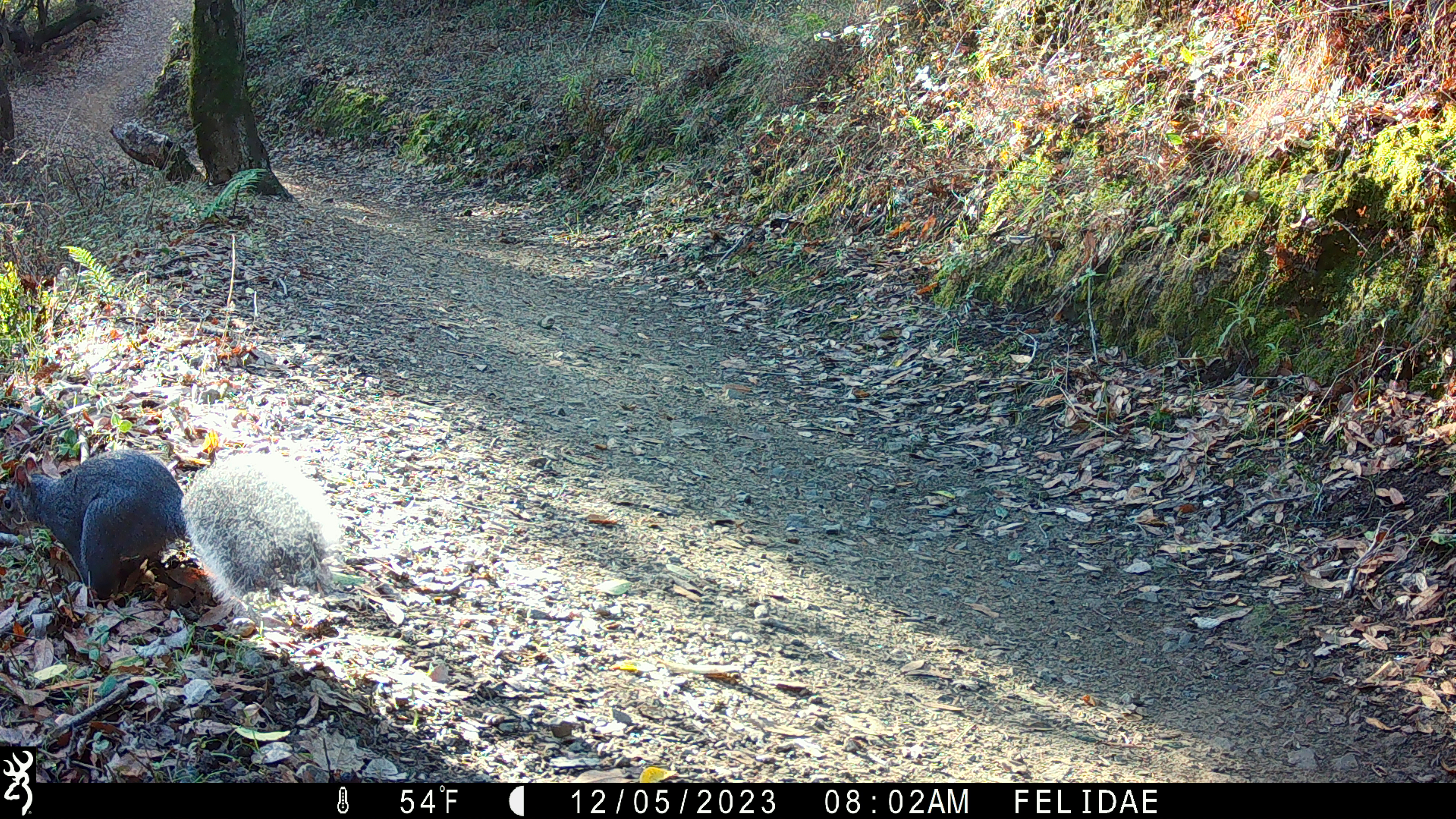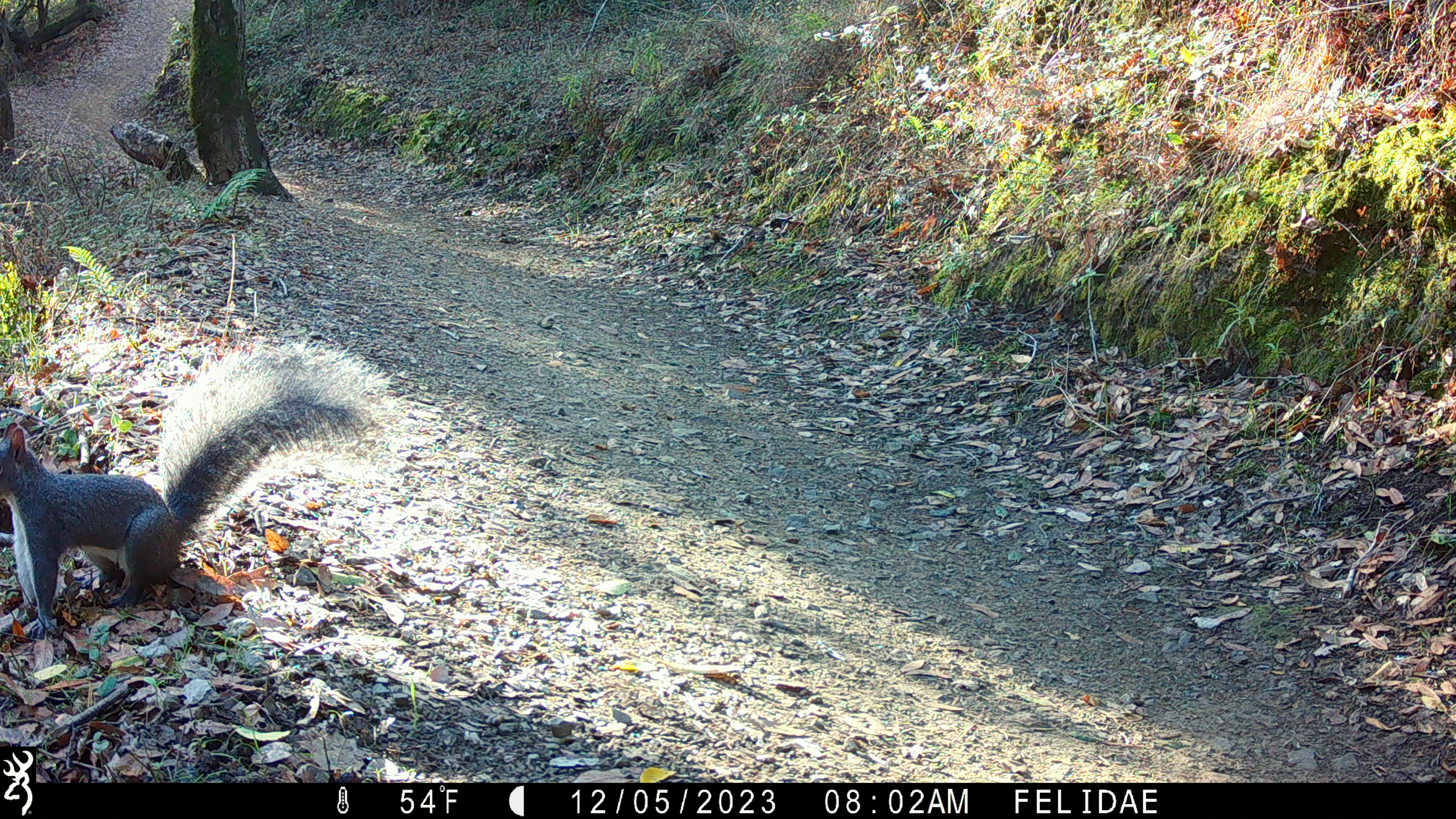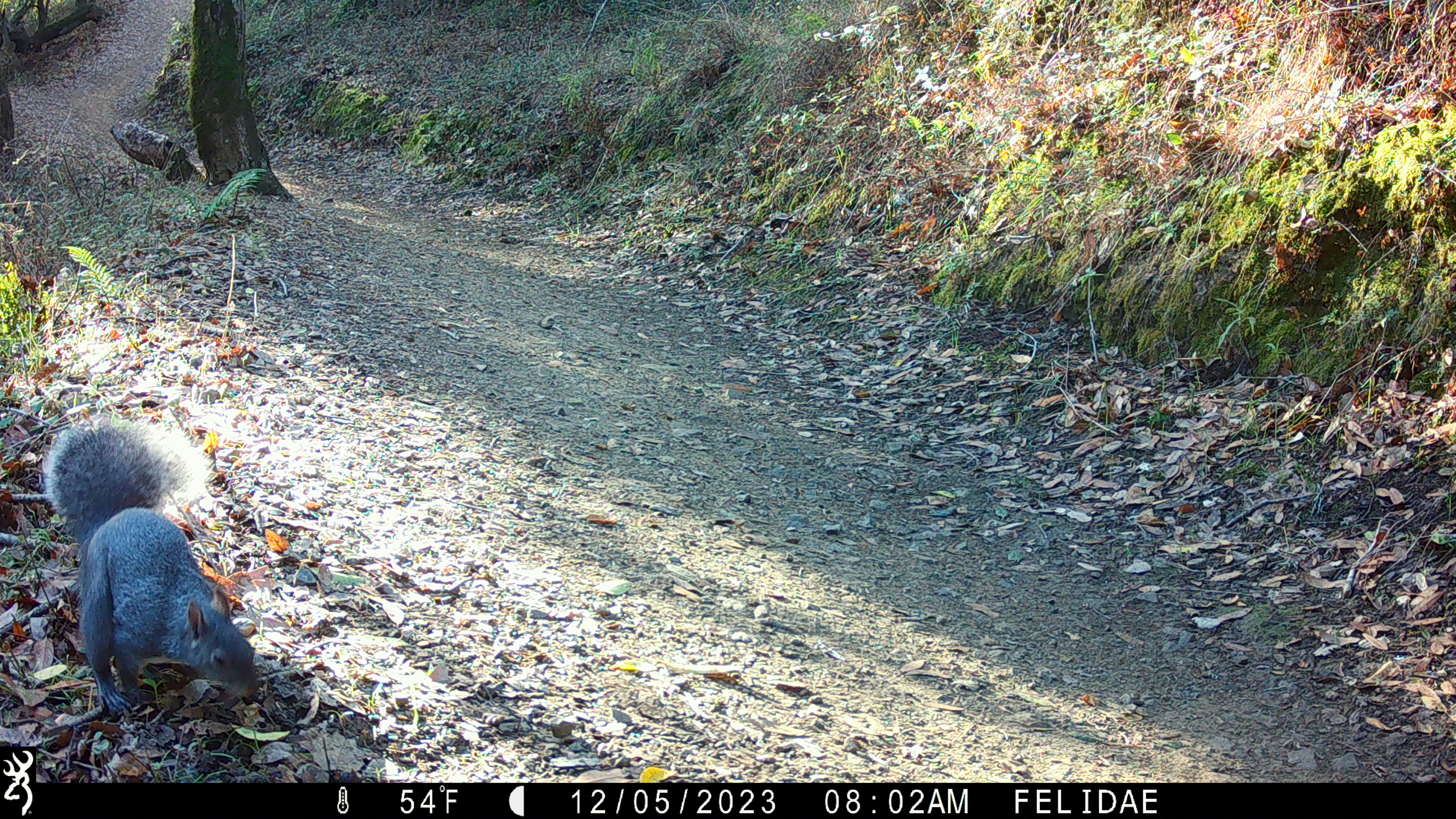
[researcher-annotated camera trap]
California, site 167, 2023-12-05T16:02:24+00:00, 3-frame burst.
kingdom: Animalia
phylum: Chordata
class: Mammalia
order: Rodentia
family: Sciuridae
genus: Sciurus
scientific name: Sciurus griseus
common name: western gray squirrel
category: western grey squirrel